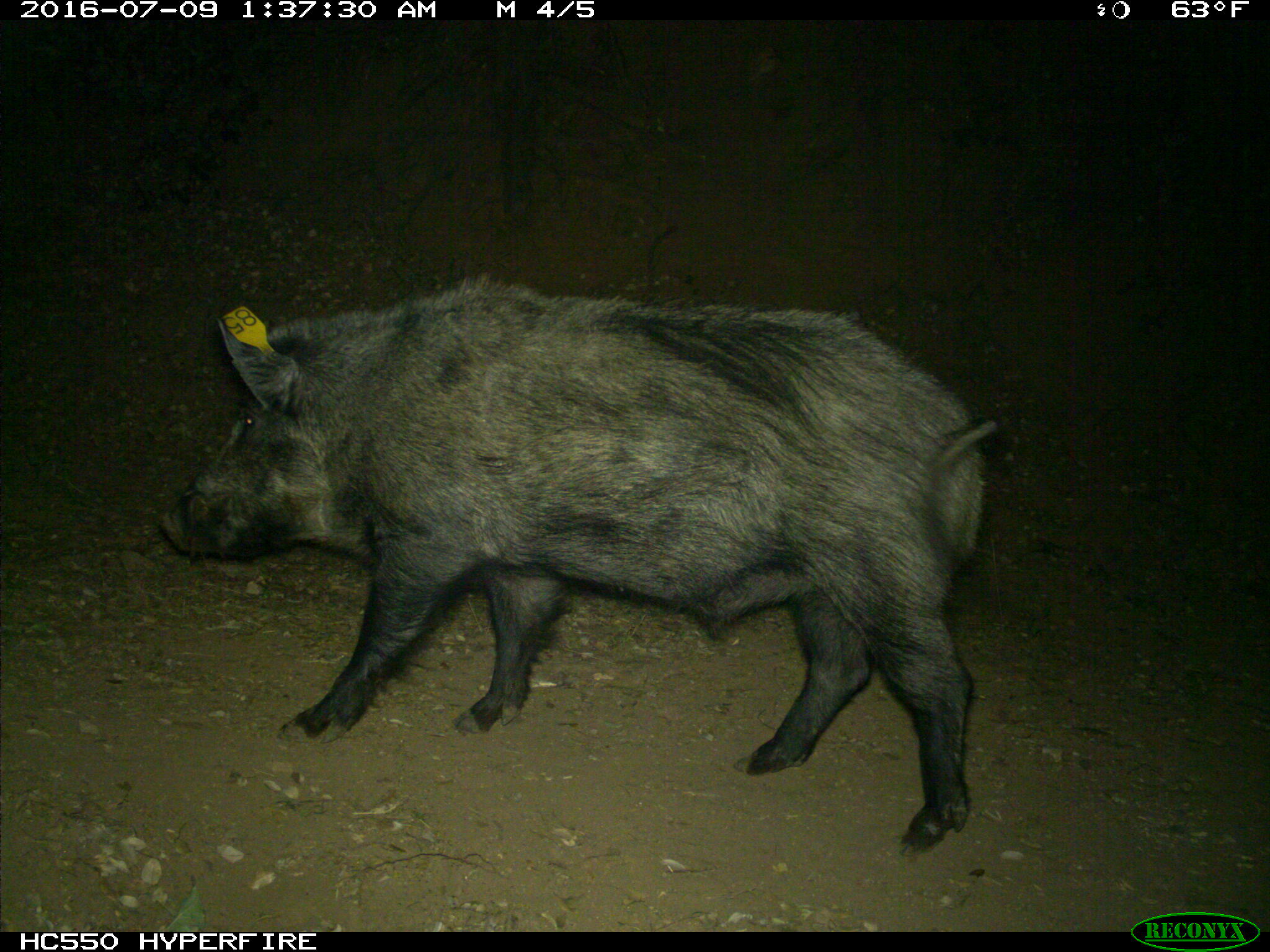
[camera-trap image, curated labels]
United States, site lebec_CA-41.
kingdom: Animalia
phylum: Chordata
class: Mammalia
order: Artiodactyla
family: Suidae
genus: Sus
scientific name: Sus scrofa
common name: wild boar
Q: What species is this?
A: Sus scrofa (wild boar).